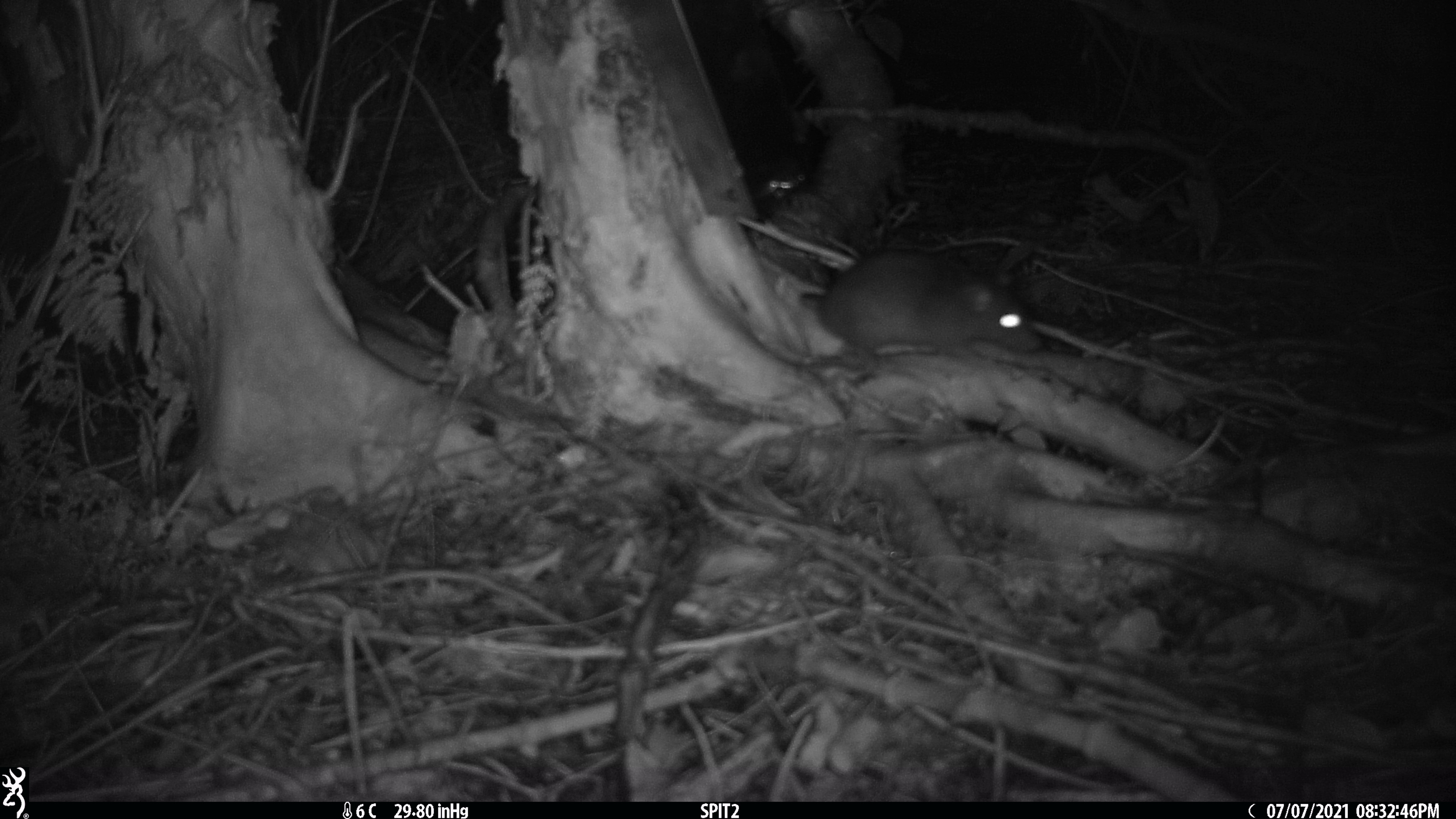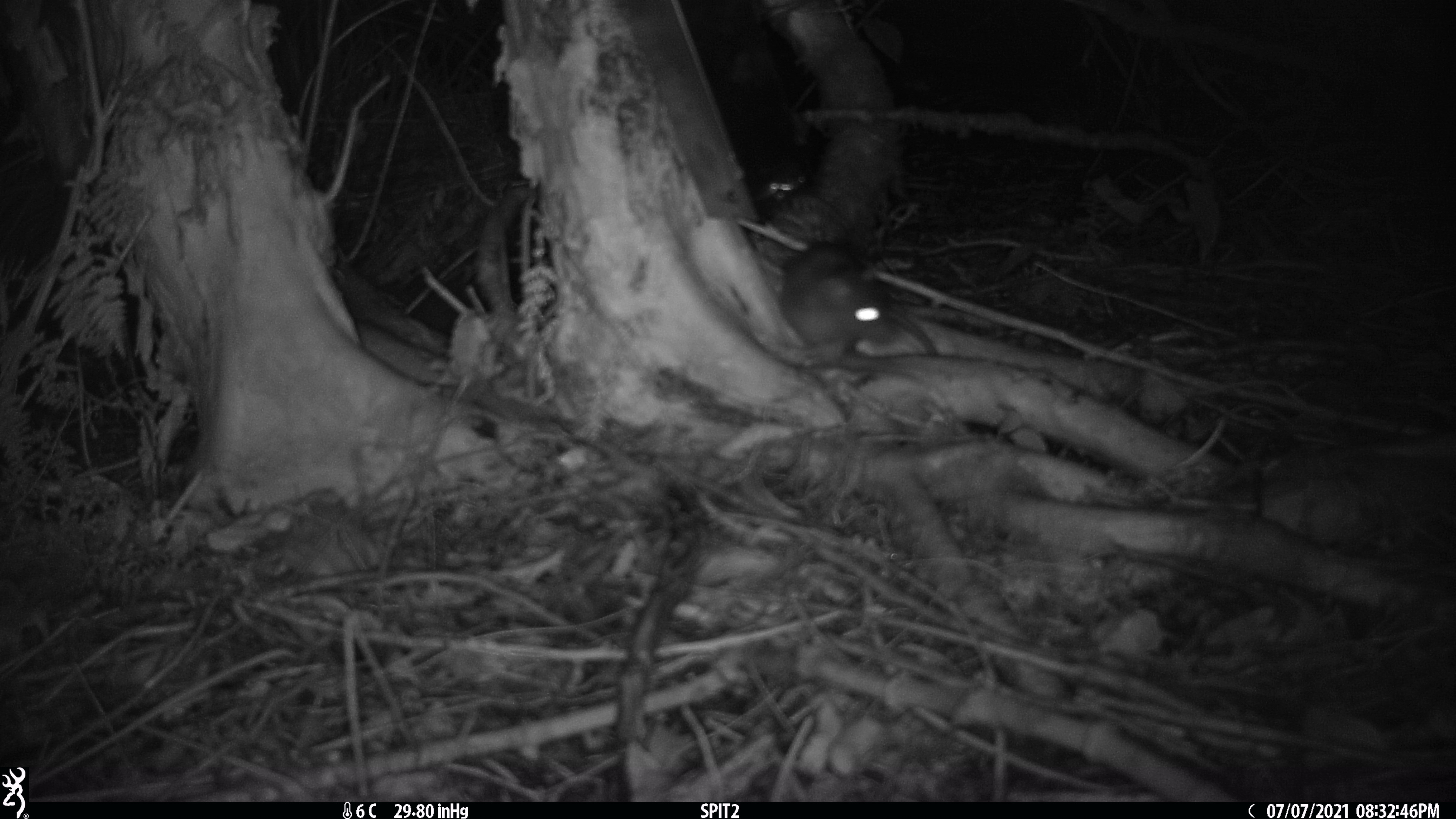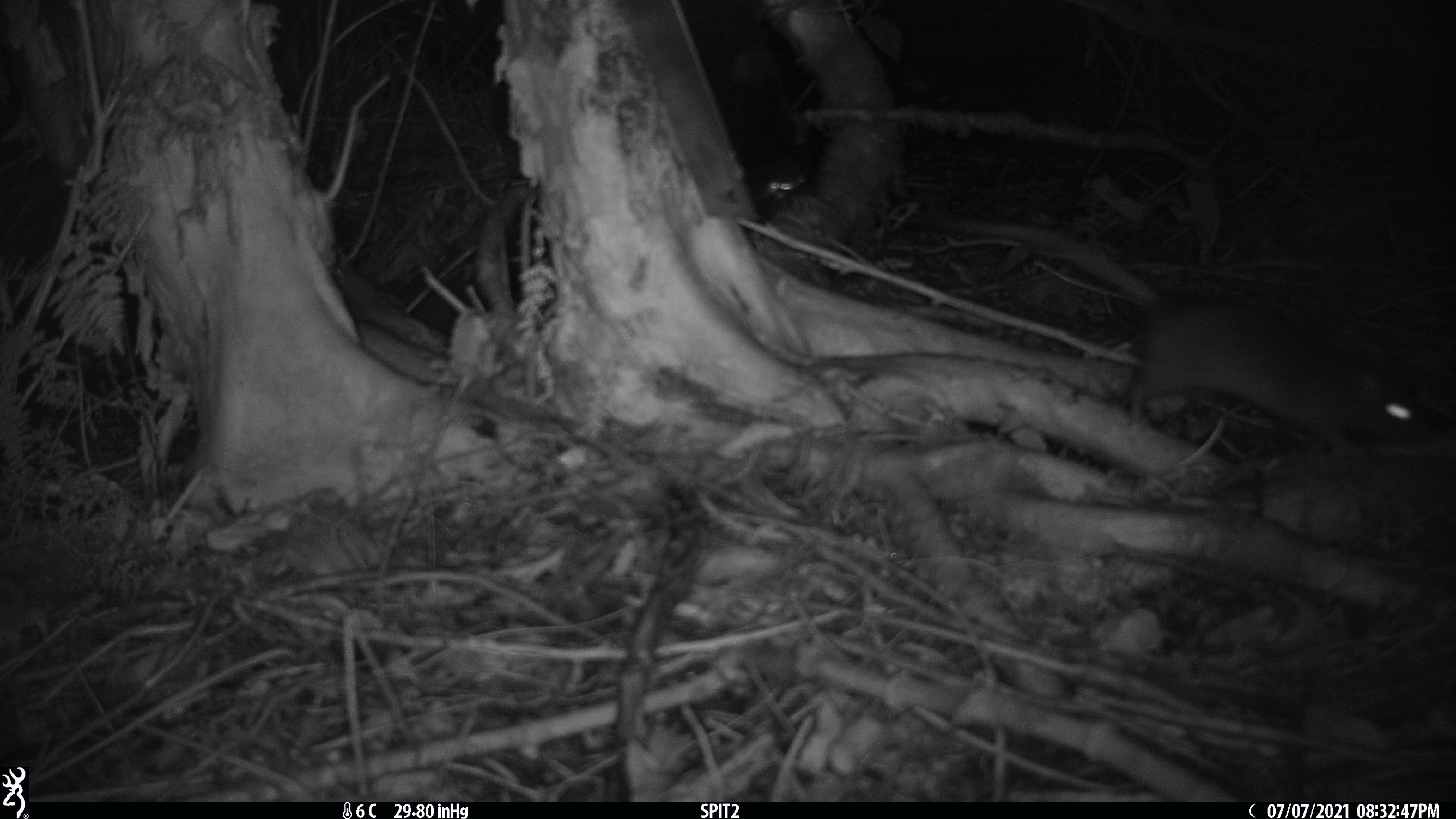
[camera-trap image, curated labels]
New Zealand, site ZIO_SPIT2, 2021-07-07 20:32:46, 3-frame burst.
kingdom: Animalia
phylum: Chordata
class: Mammalia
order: Rodentia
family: Muridae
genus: Rattus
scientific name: Rattus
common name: rat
Rat (Rattus).